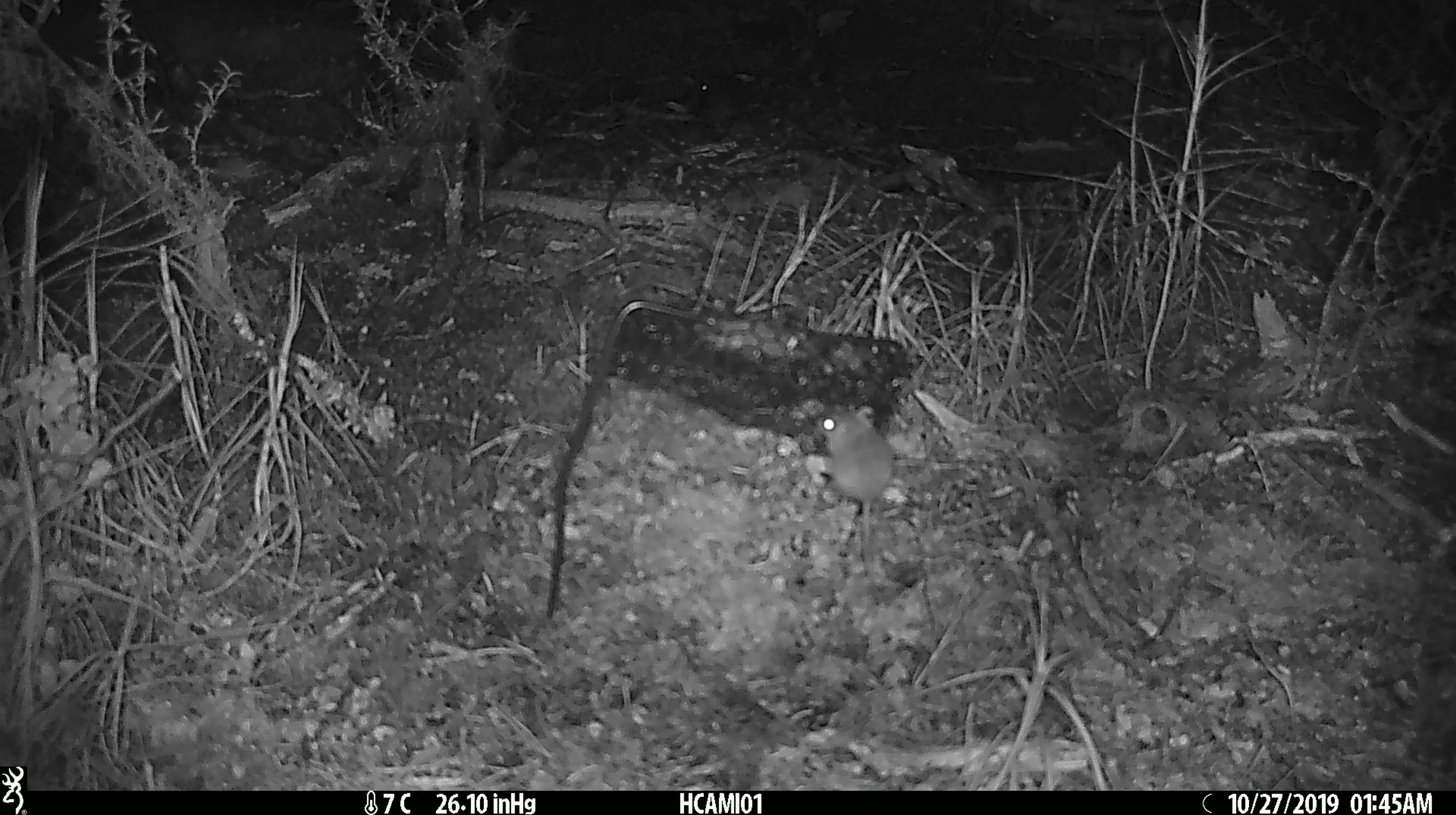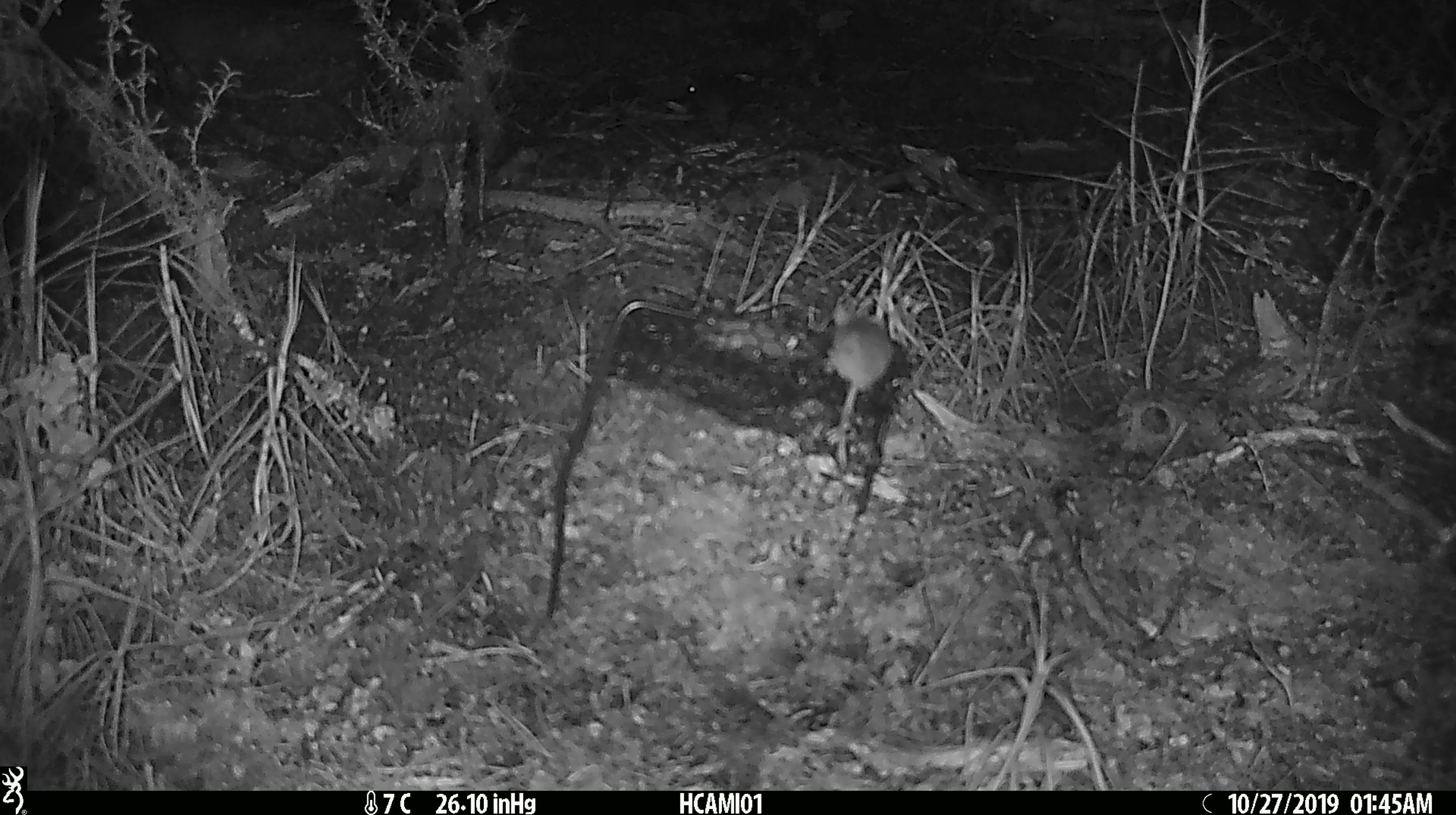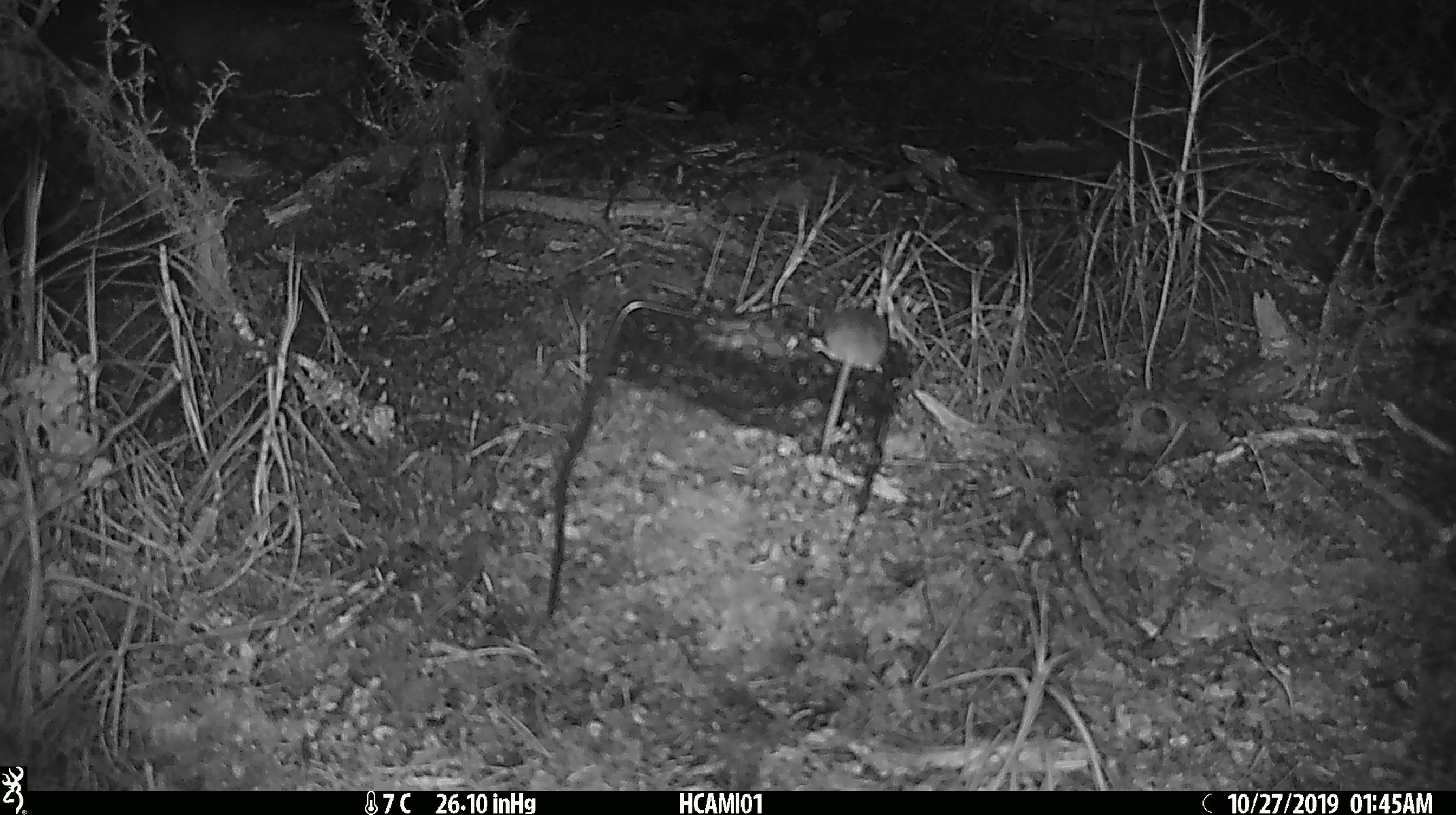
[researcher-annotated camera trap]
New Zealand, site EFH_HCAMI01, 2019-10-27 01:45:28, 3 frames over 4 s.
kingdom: Animalia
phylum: Chordata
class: Mammalia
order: Rodentia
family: Muridae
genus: Mus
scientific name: Mus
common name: mouse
Mouse (Mus).